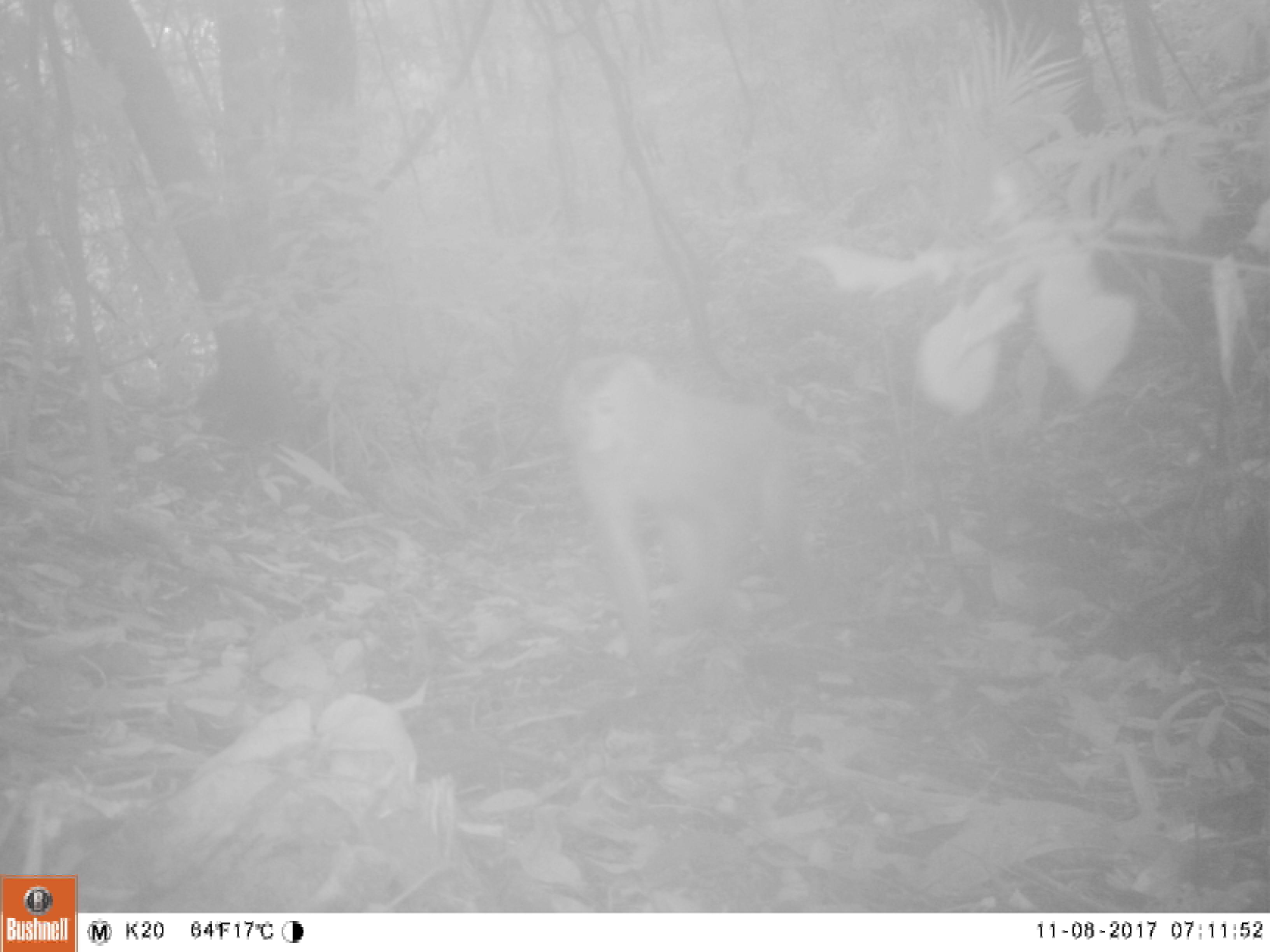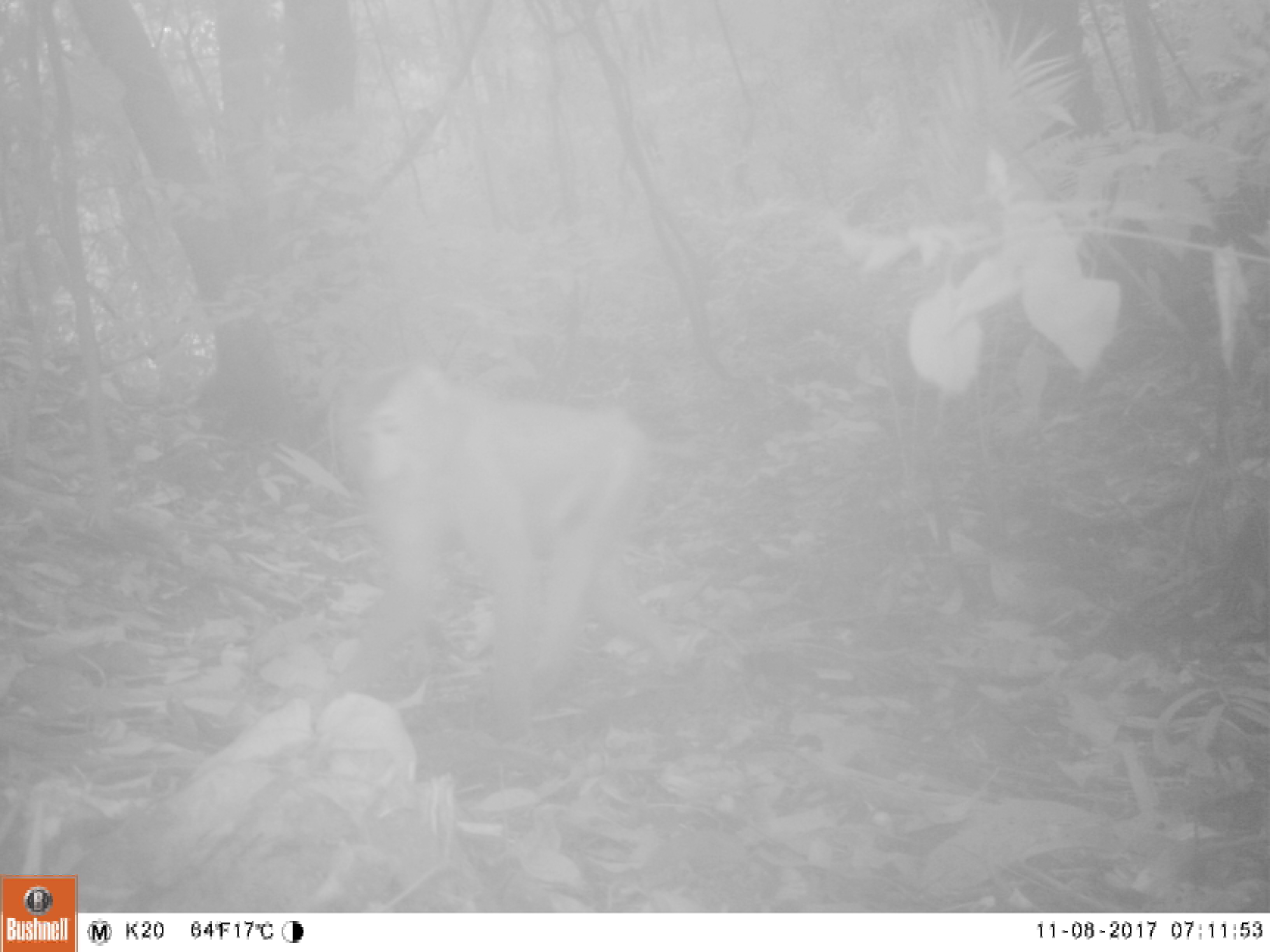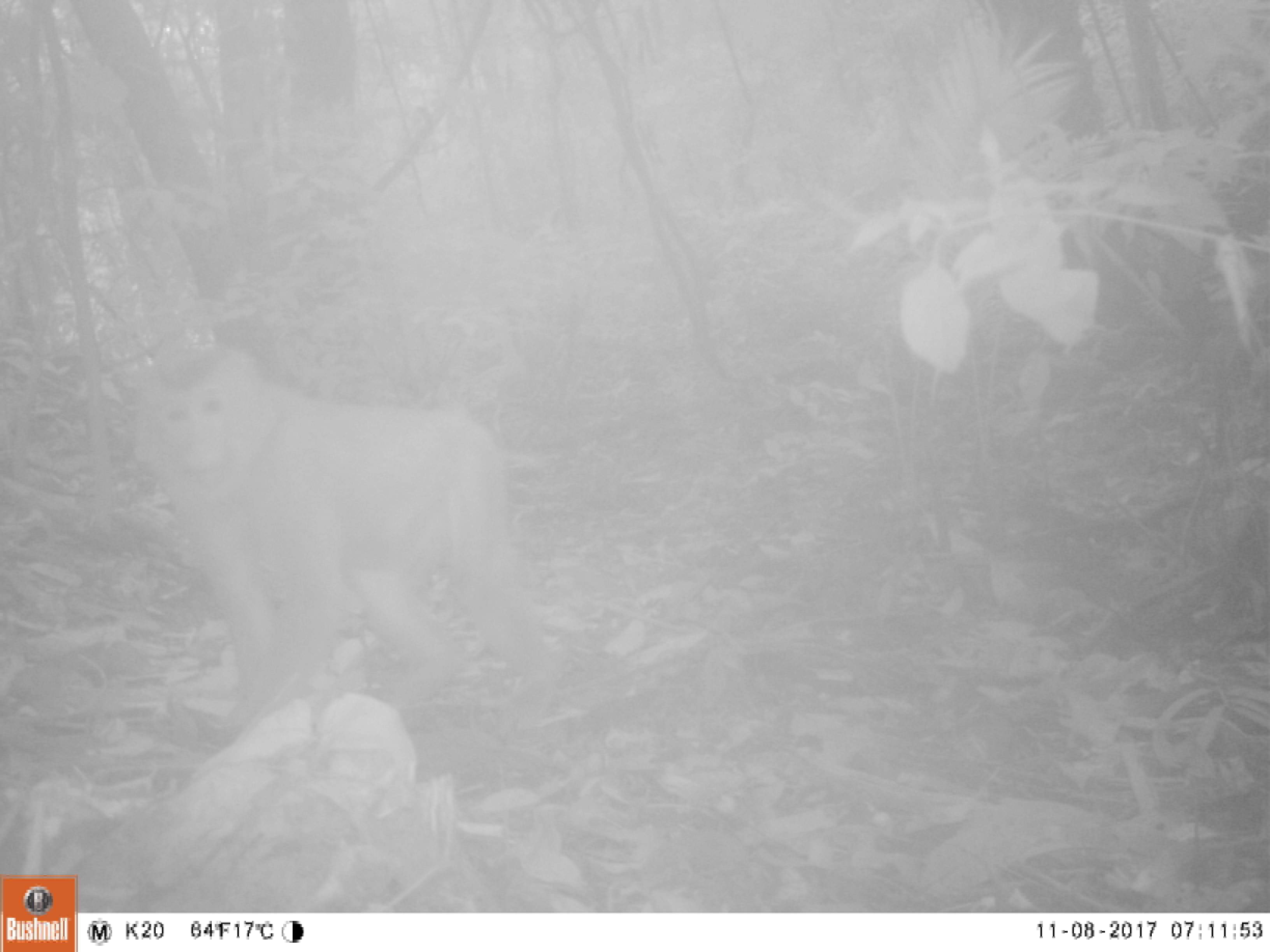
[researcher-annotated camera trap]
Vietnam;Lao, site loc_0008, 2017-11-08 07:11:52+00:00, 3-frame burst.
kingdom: Animalia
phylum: Chordata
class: Mammalia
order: Primates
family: Cercopithecidae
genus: Macaca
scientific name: Macaca nemestrina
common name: pig-tailed macaque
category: pig tailed macaque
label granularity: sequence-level